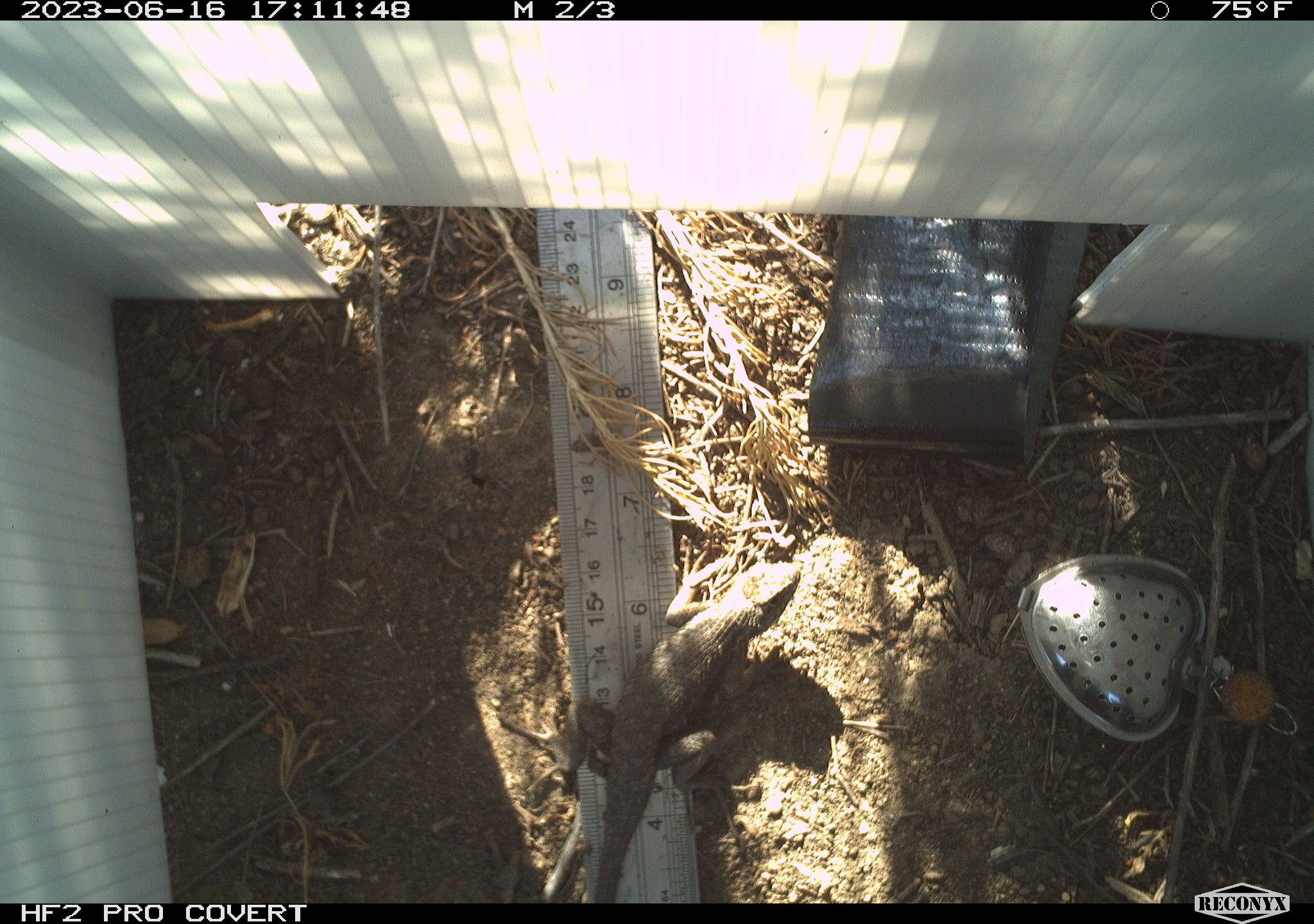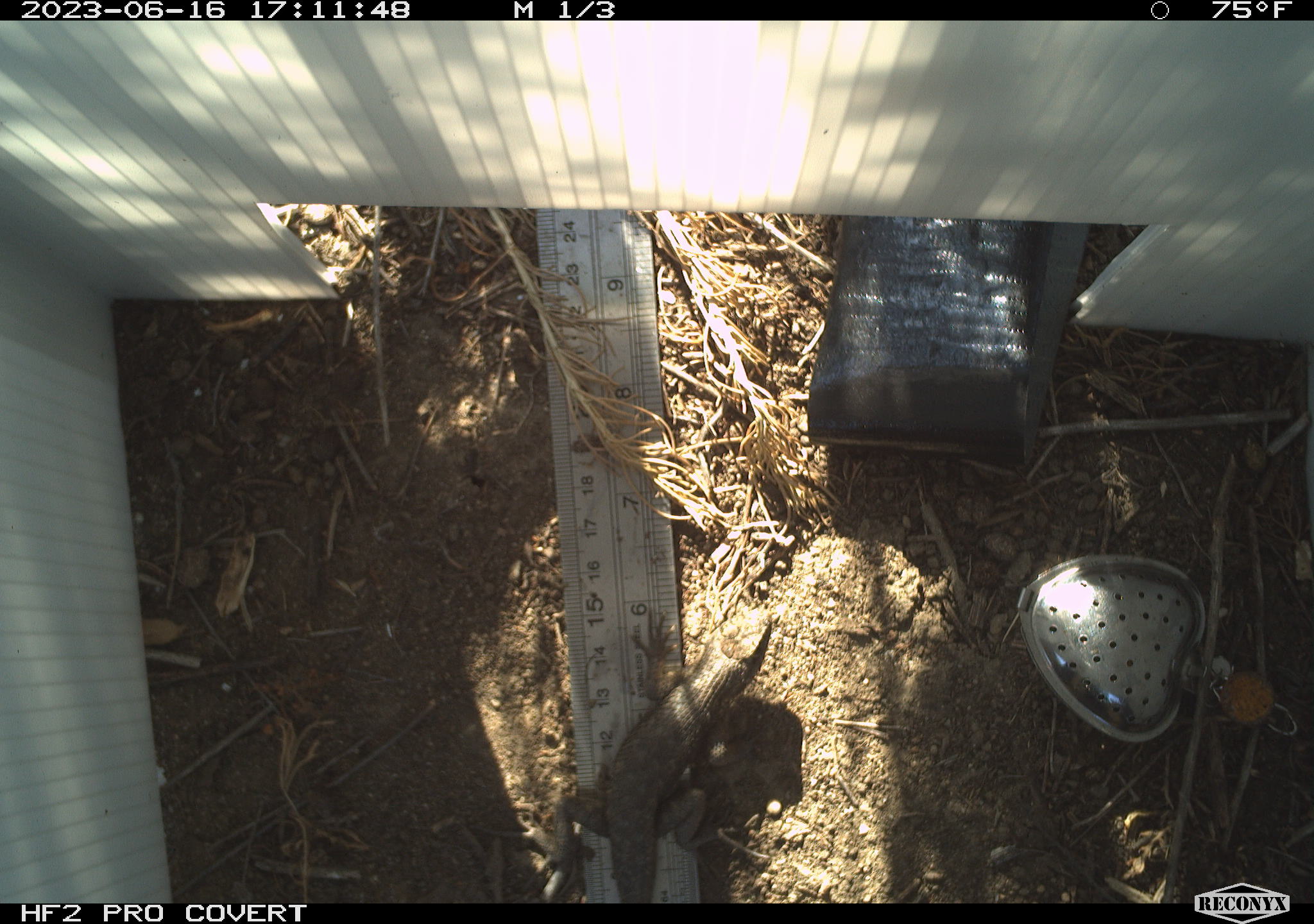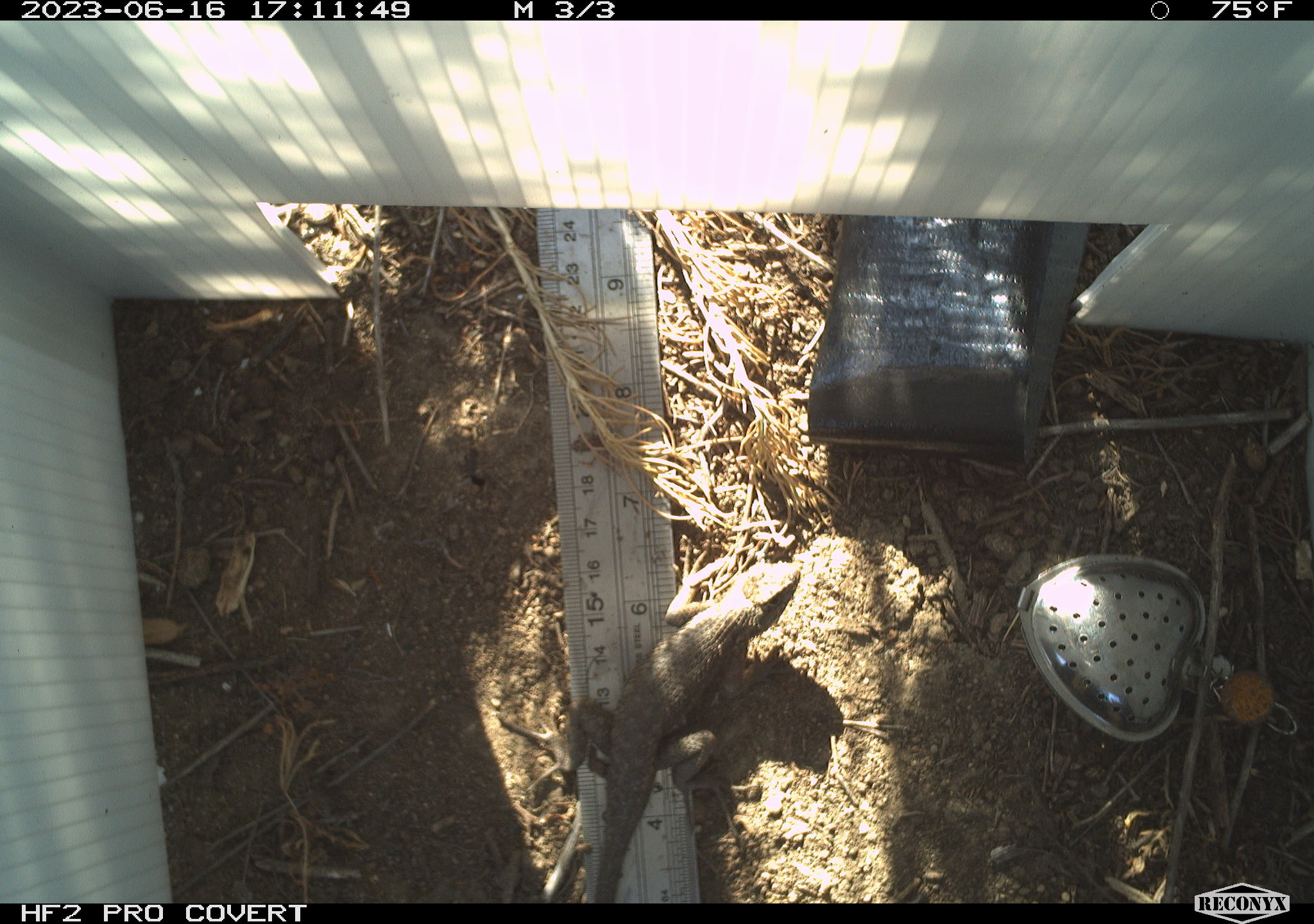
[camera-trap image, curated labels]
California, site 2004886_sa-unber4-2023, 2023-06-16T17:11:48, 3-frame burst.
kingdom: Animalia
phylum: Chordata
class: Reptilia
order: Squamata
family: Phrynosomatidae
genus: Sceloporus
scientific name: Sceloporus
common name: spiny lizards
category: sceloporus species